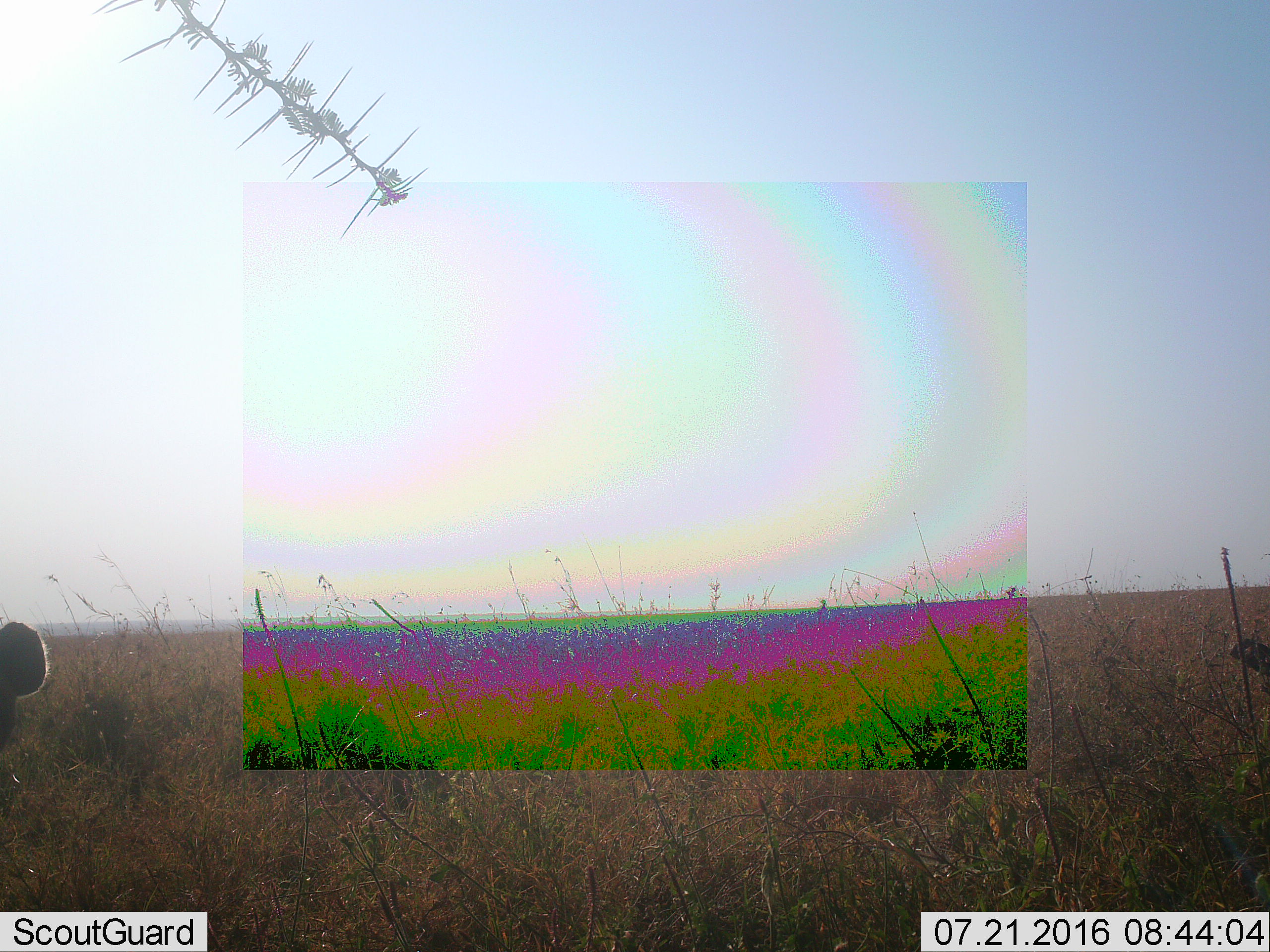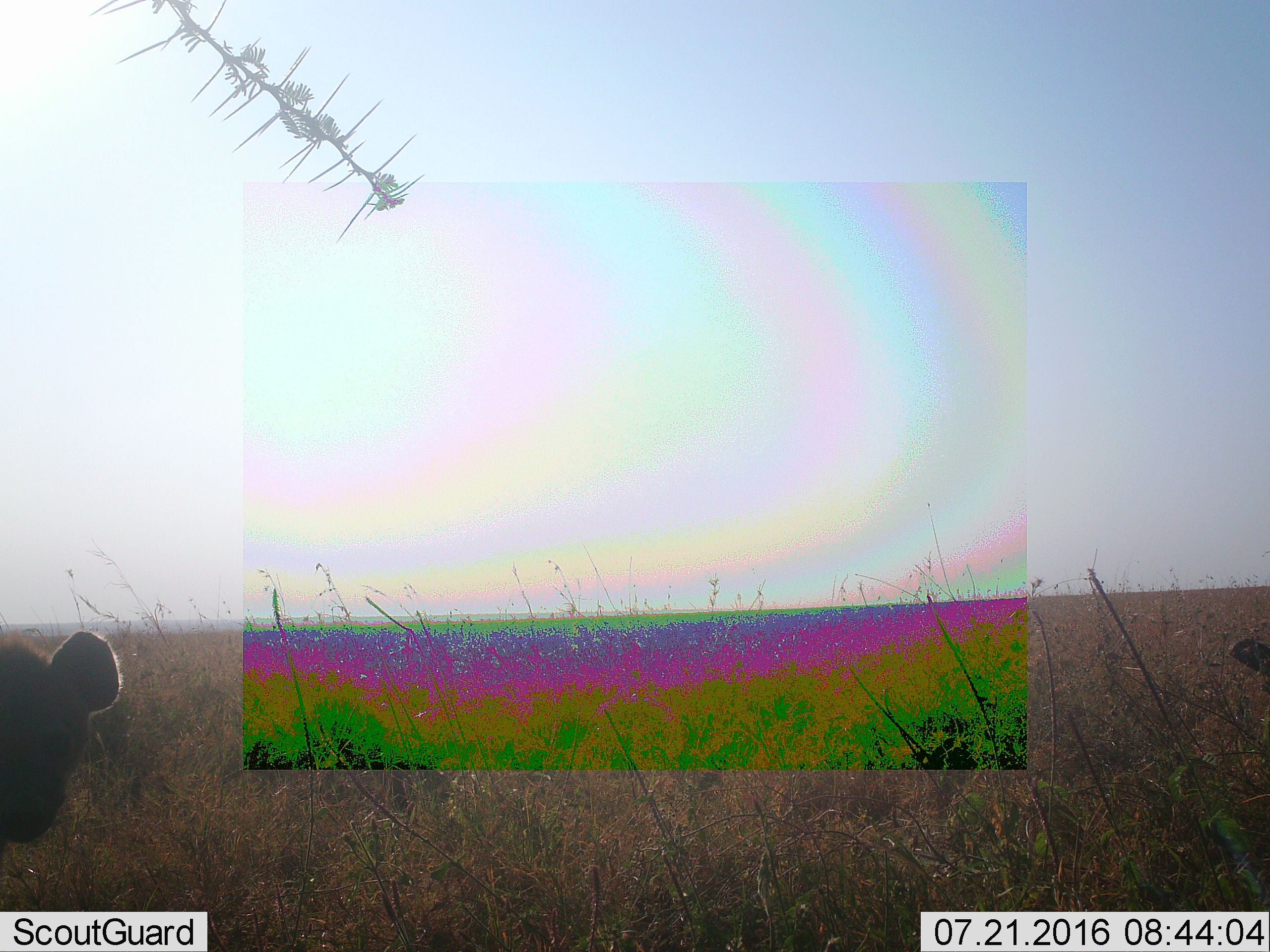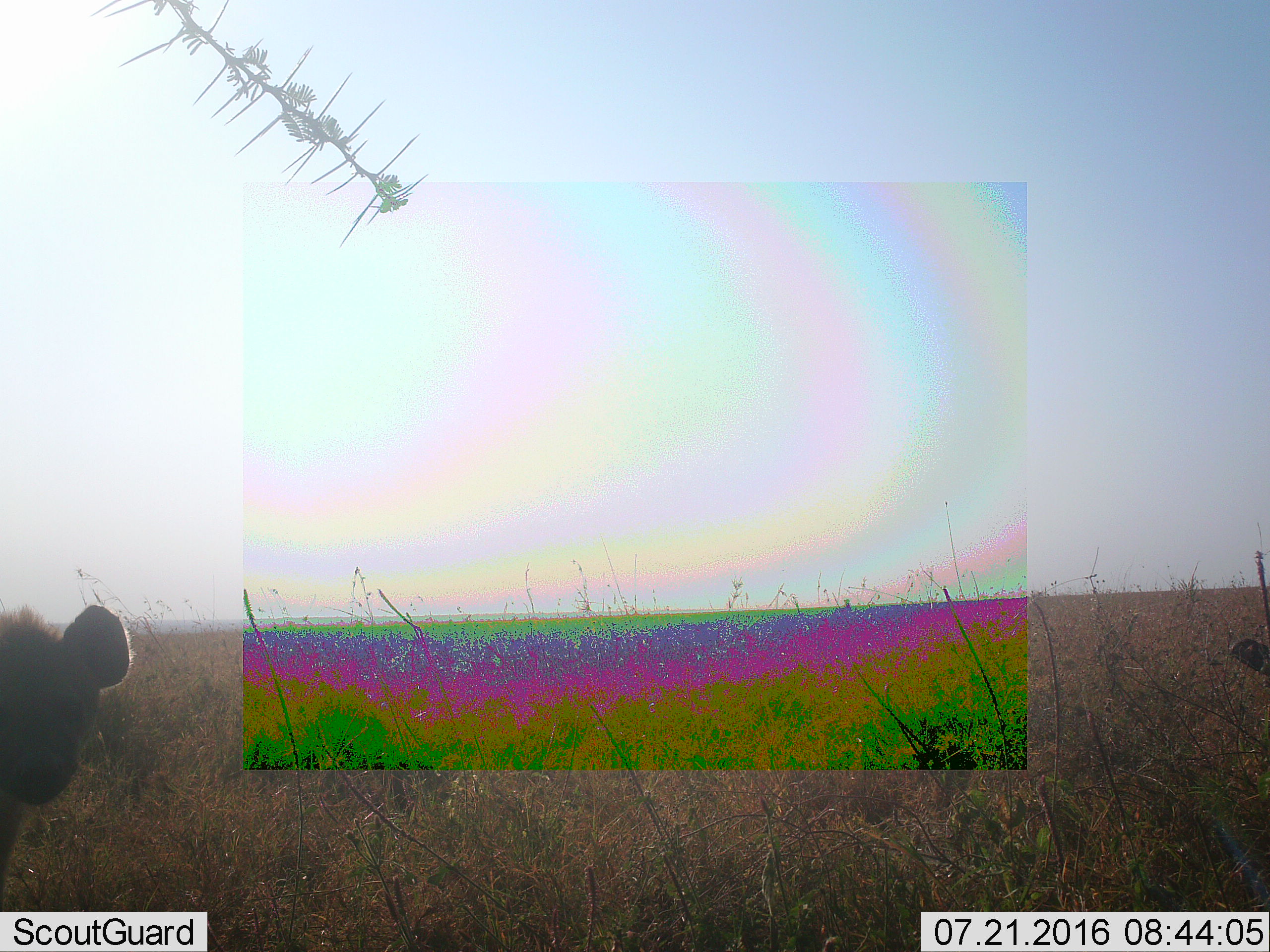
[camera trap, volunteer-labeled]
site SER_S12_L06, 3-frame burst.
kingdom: Animalia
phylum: Chordata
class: Mammalia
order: Carnivora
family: Hyaenidae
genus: Crocuta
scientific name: Crocuta crocuta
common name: spotted hyena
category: hyenaspotted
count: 1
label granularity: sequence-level